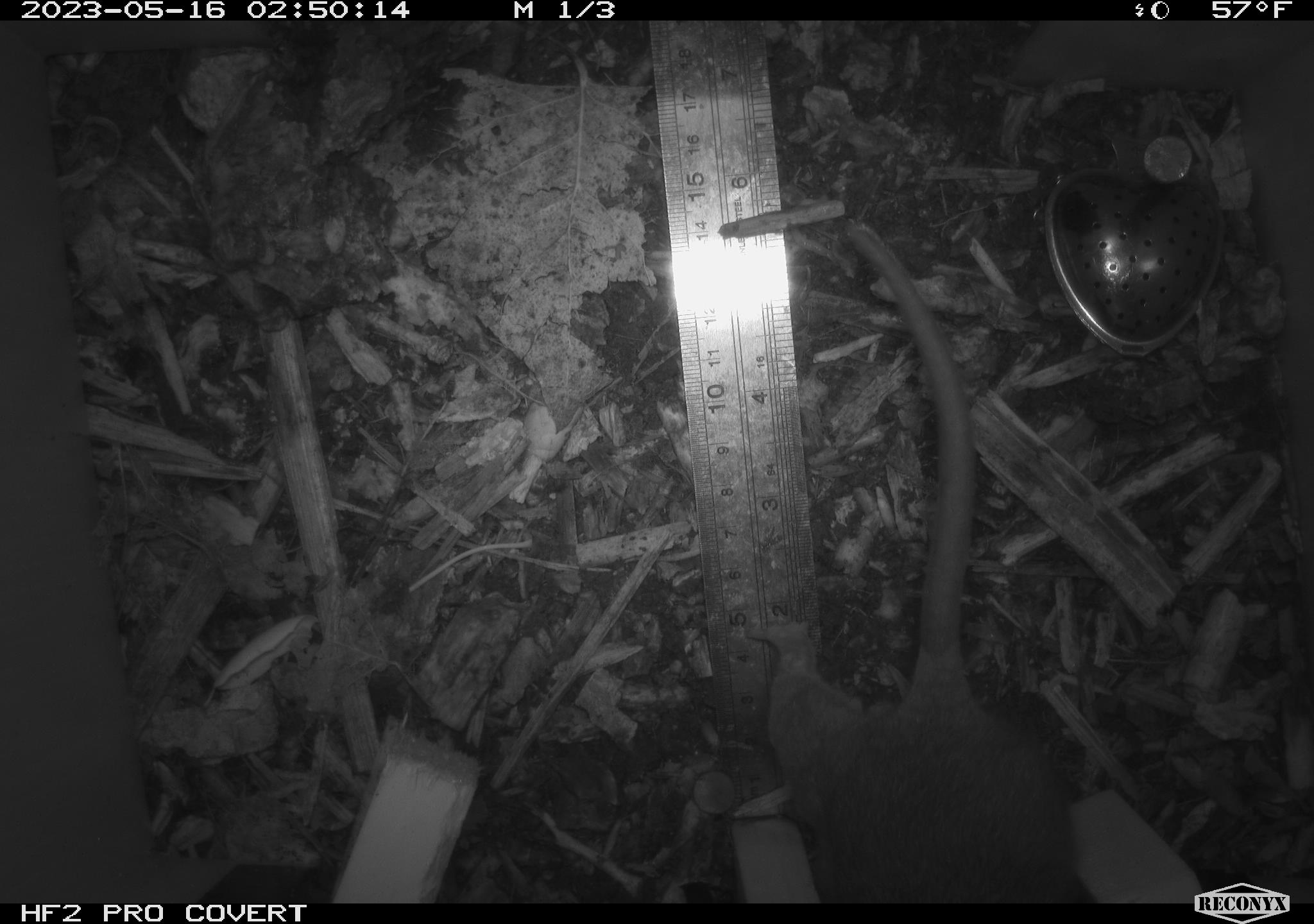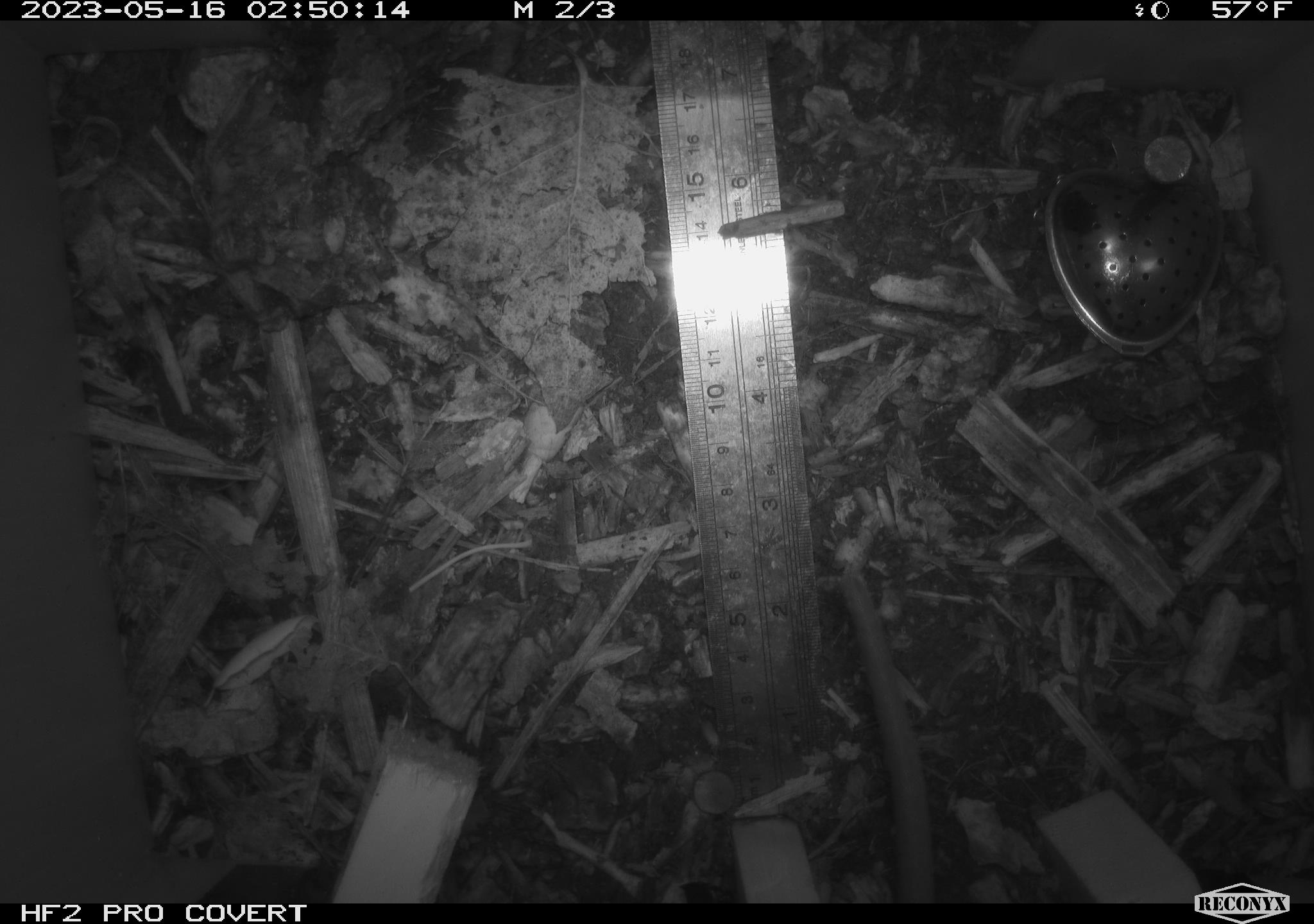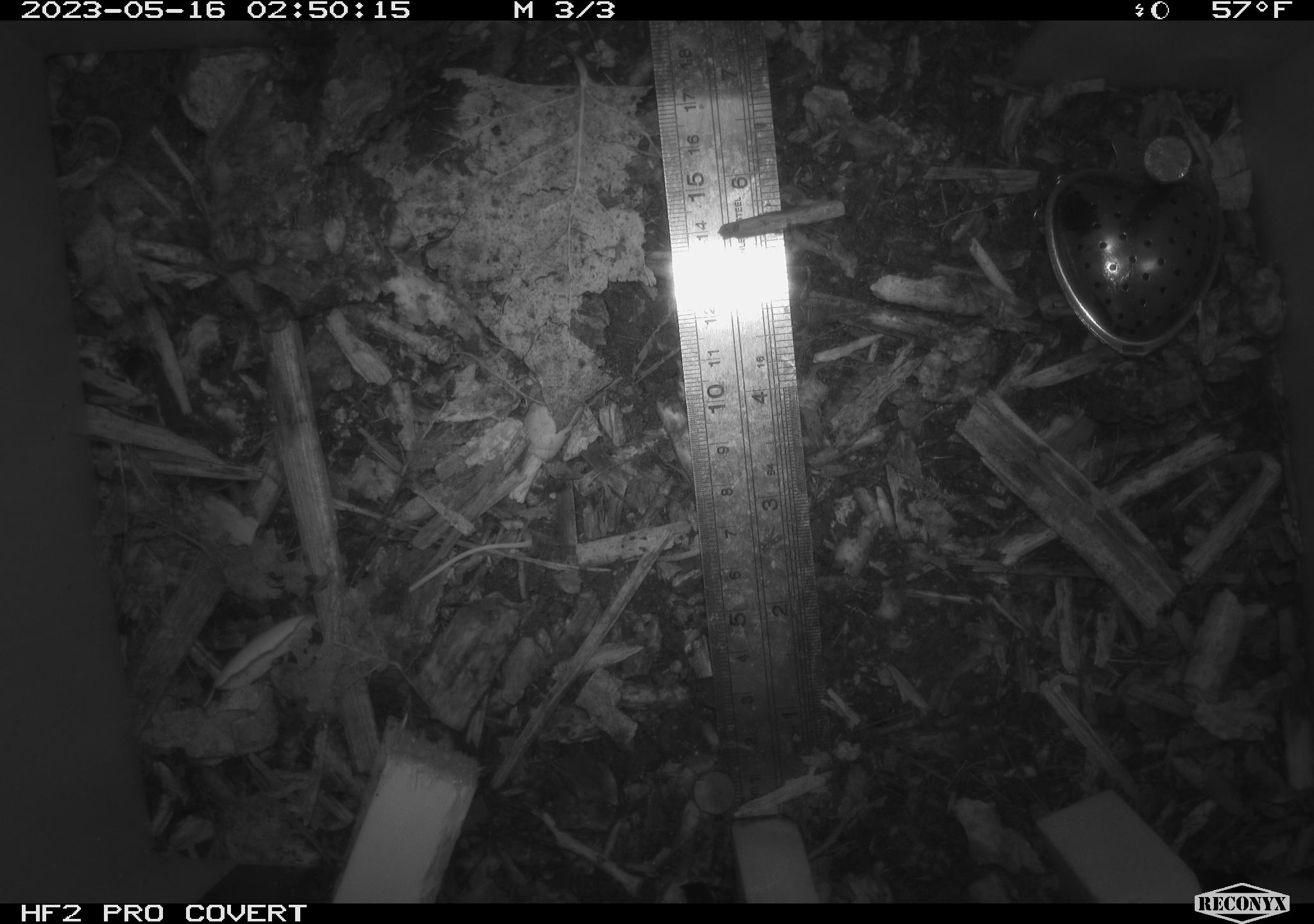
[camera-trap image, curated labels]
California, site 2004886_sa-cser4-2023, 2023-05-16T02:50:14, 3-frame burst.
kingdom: Animalia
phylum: Chordata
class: Mammalia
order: Rodentia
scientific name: Rodentia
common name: woodrat or rat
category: woodrat or rat species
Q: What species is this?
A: Woodrat or rat species (woodrat or rat) (Rodentia).